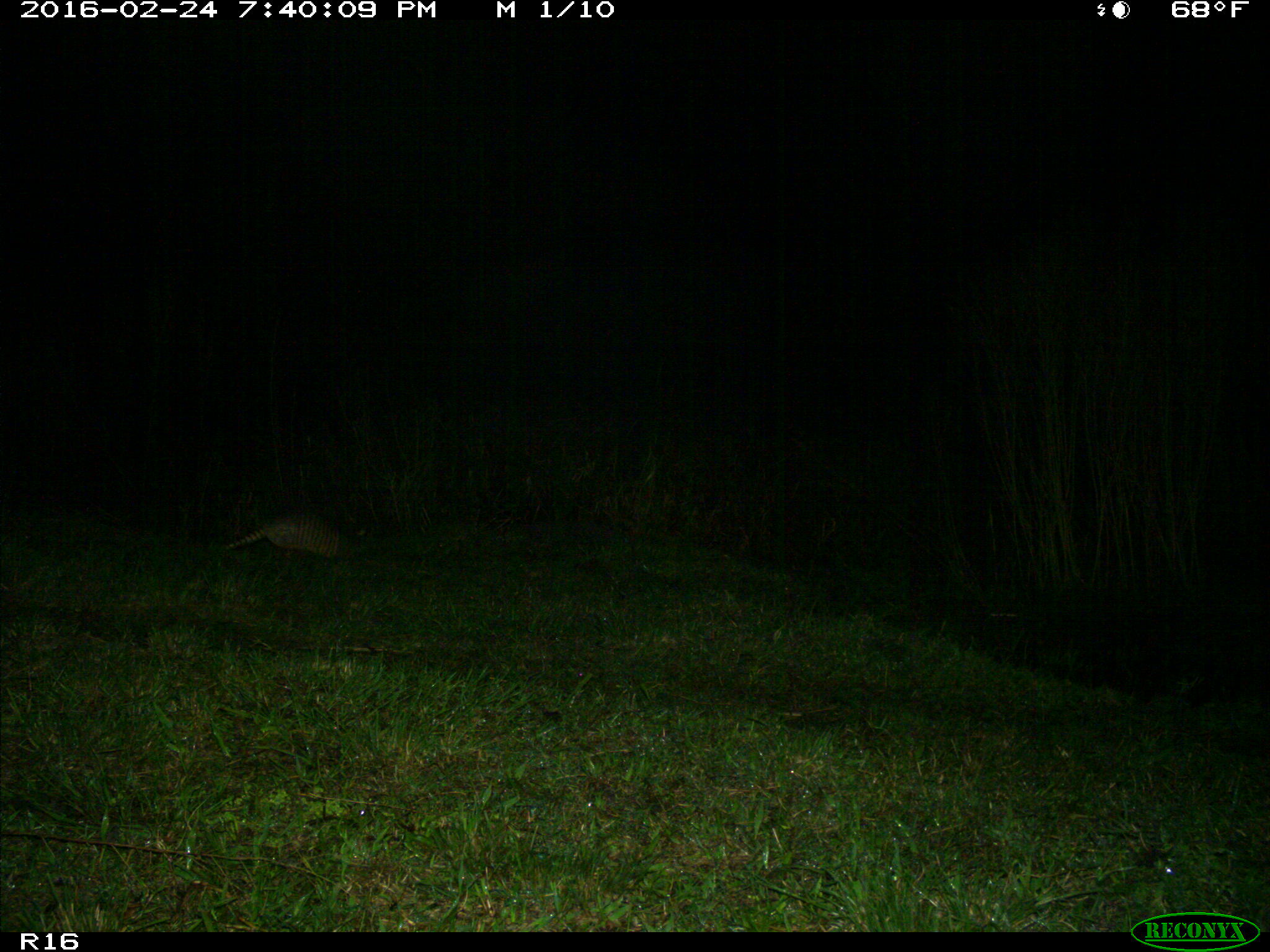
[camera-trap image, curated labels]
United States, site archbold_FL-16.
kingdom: Animalia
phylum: Chordata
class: Mammalia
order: Cingulata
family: Dasypodidae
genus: Dasypus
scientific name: Dasypus novemcinctus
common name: nine-banded armadillo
Dasypus novemcinctus (nine-banded armadillo).